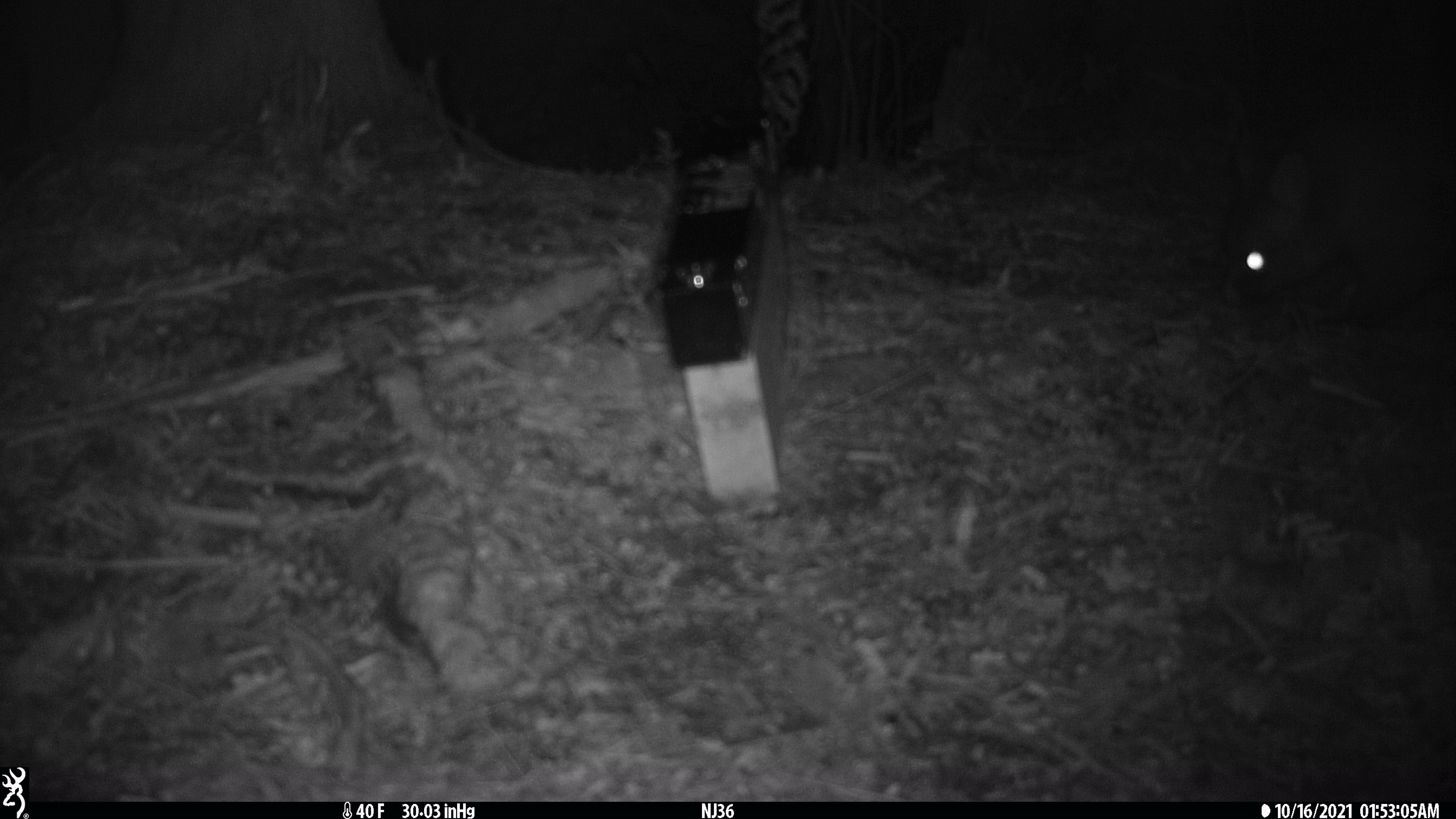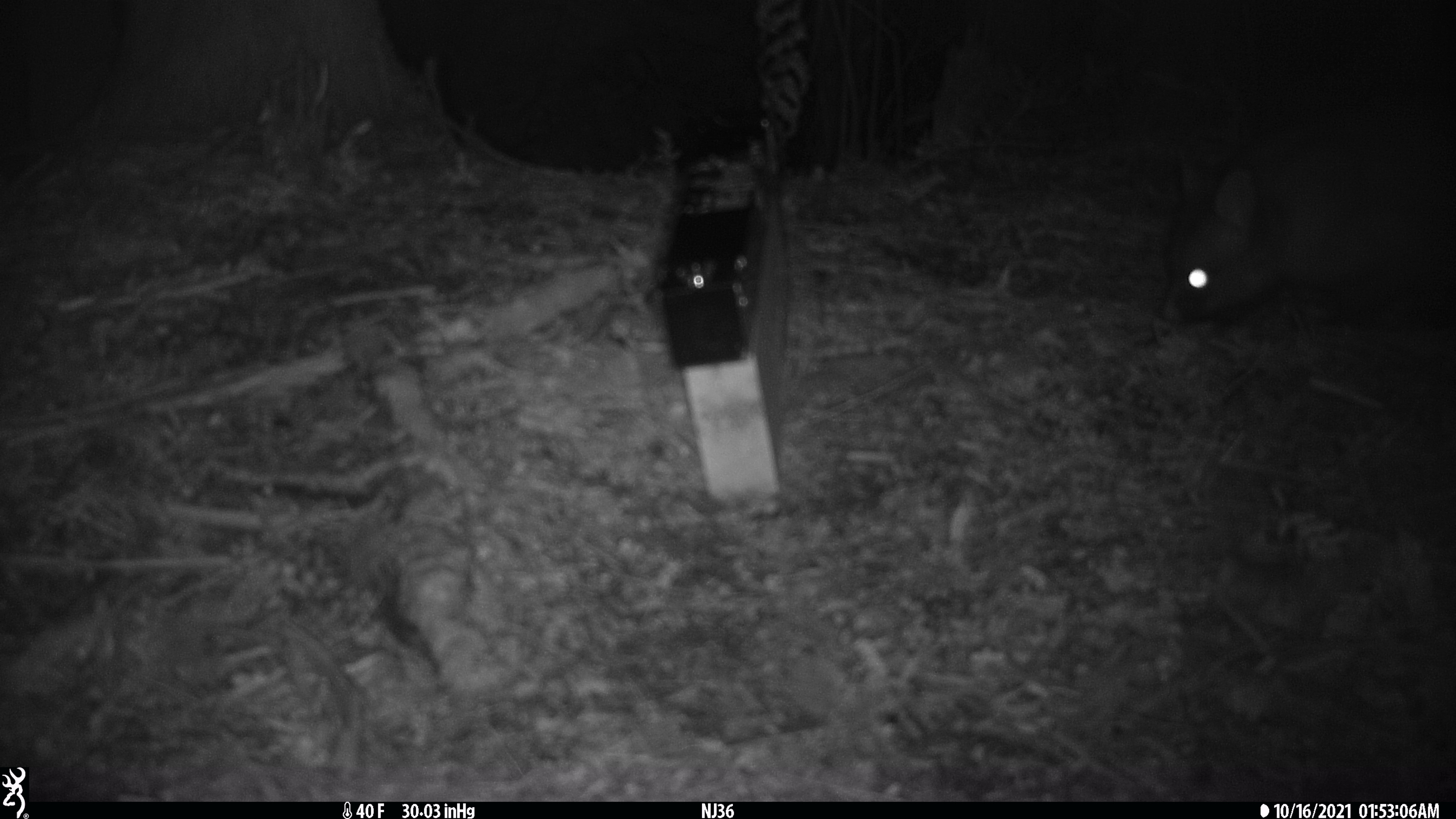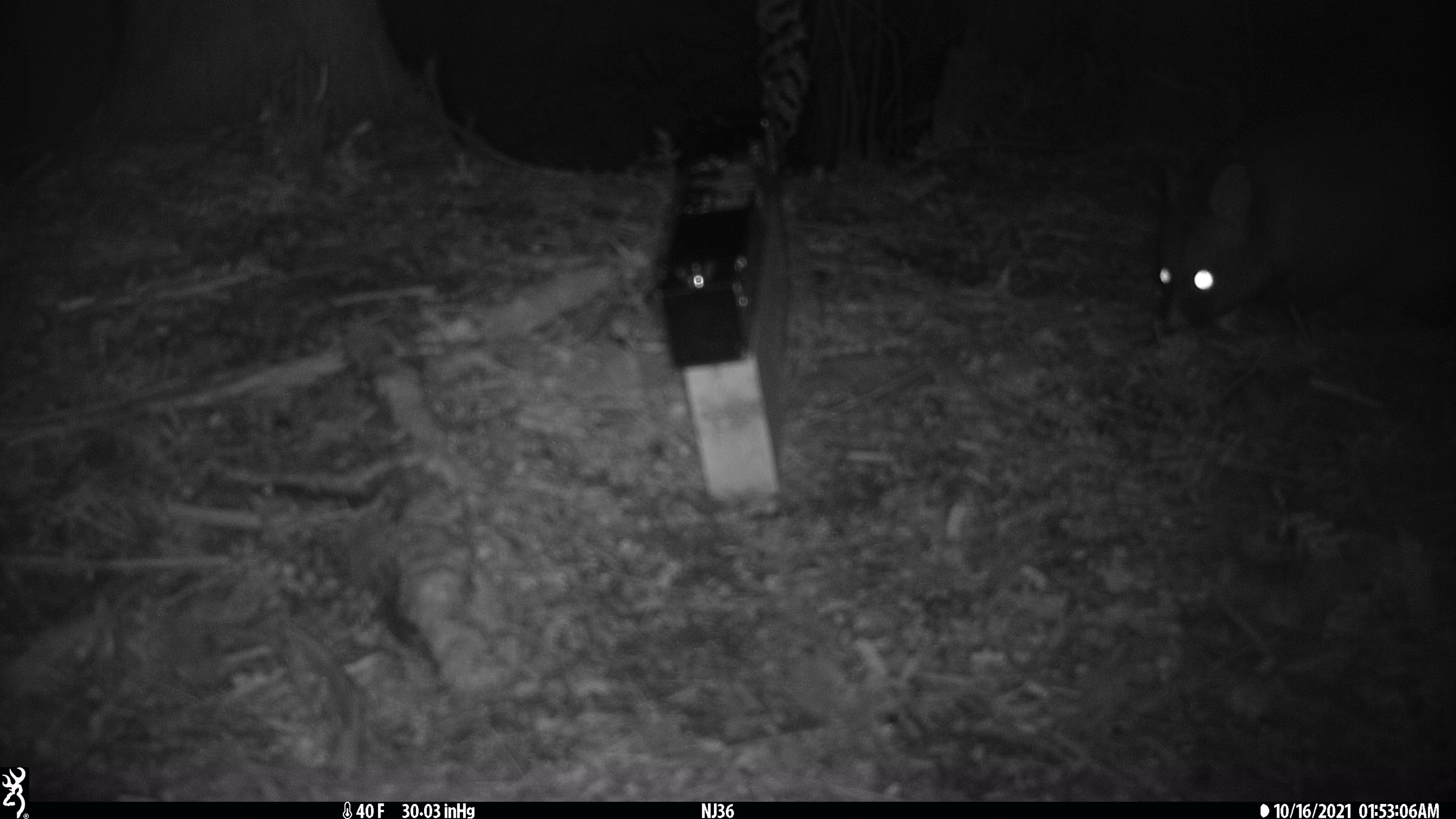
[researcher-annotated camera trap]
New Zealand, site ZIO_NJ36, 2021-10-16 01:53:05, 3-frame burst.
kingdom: Animalia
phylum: Chordata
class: Mammalia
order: Diprotodontia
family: Phalangeridae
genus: Trichosurus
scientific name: Trichosurus vulpecula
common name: common brushtail possum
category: possum